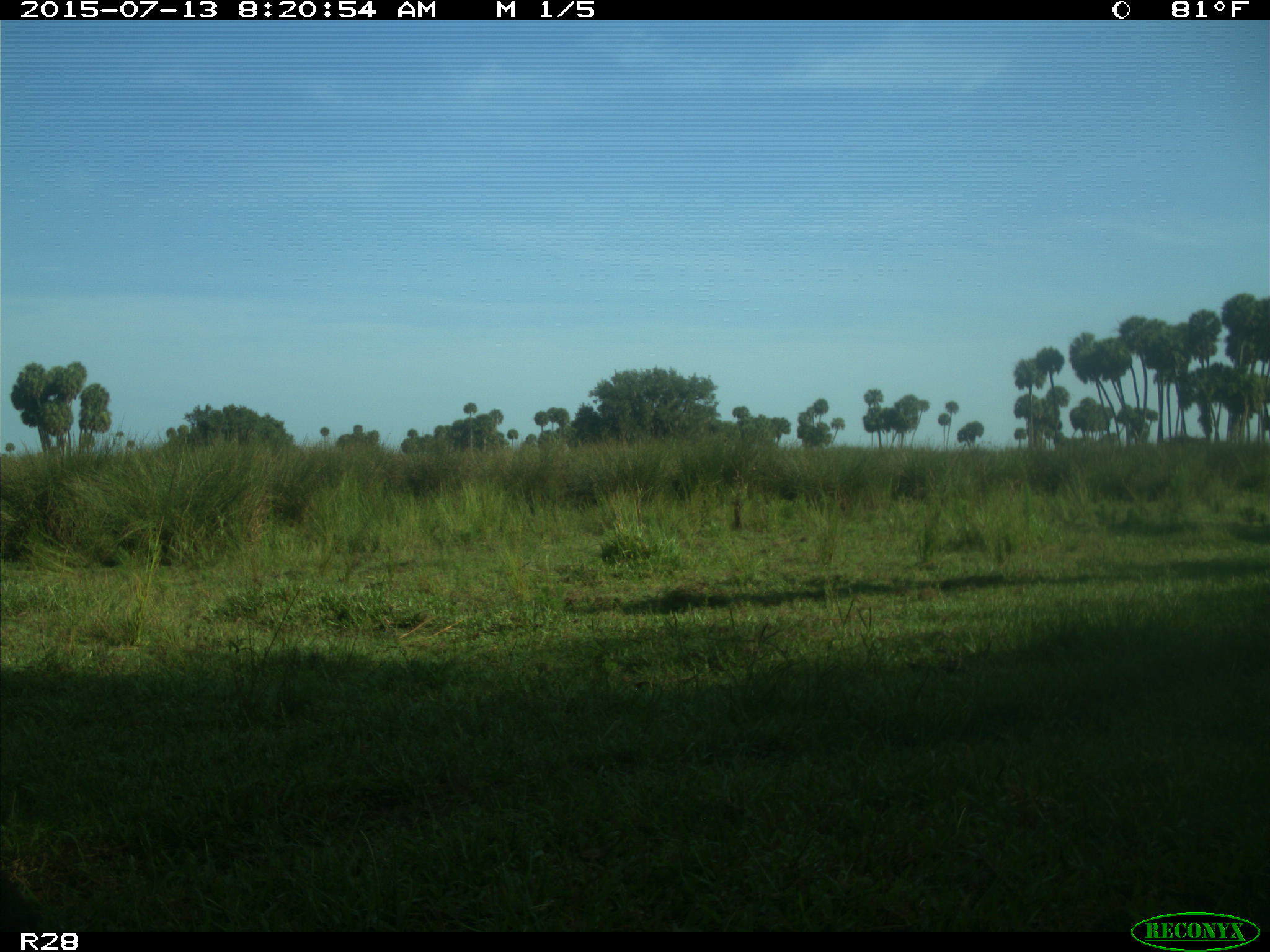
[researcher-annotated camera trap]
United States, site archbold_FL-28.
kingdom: Animalia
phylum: Chordata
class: Mammalia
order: Artiodactyla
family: Bovidae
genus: Bos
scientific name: Bos taurus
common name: domestic cow